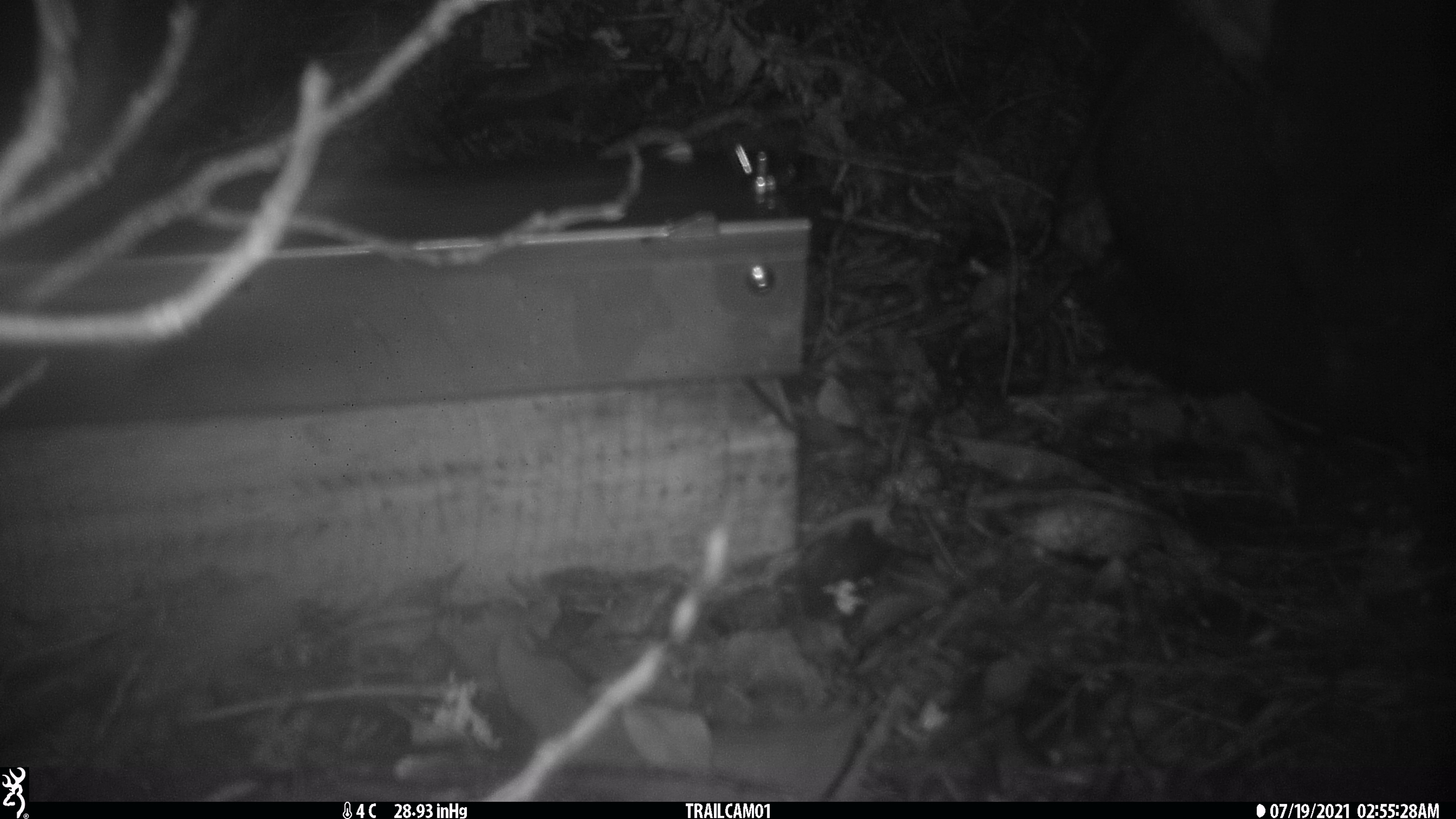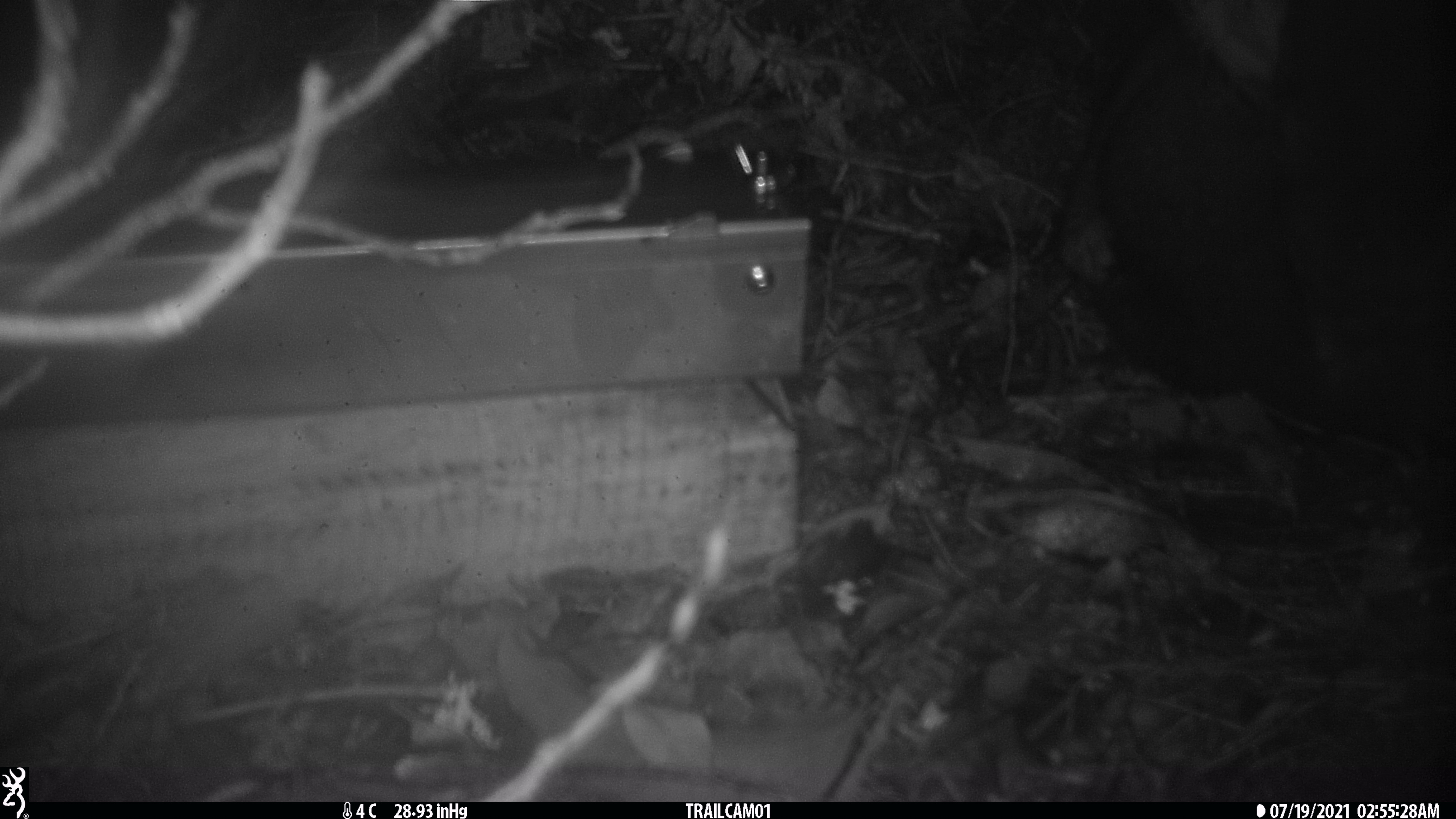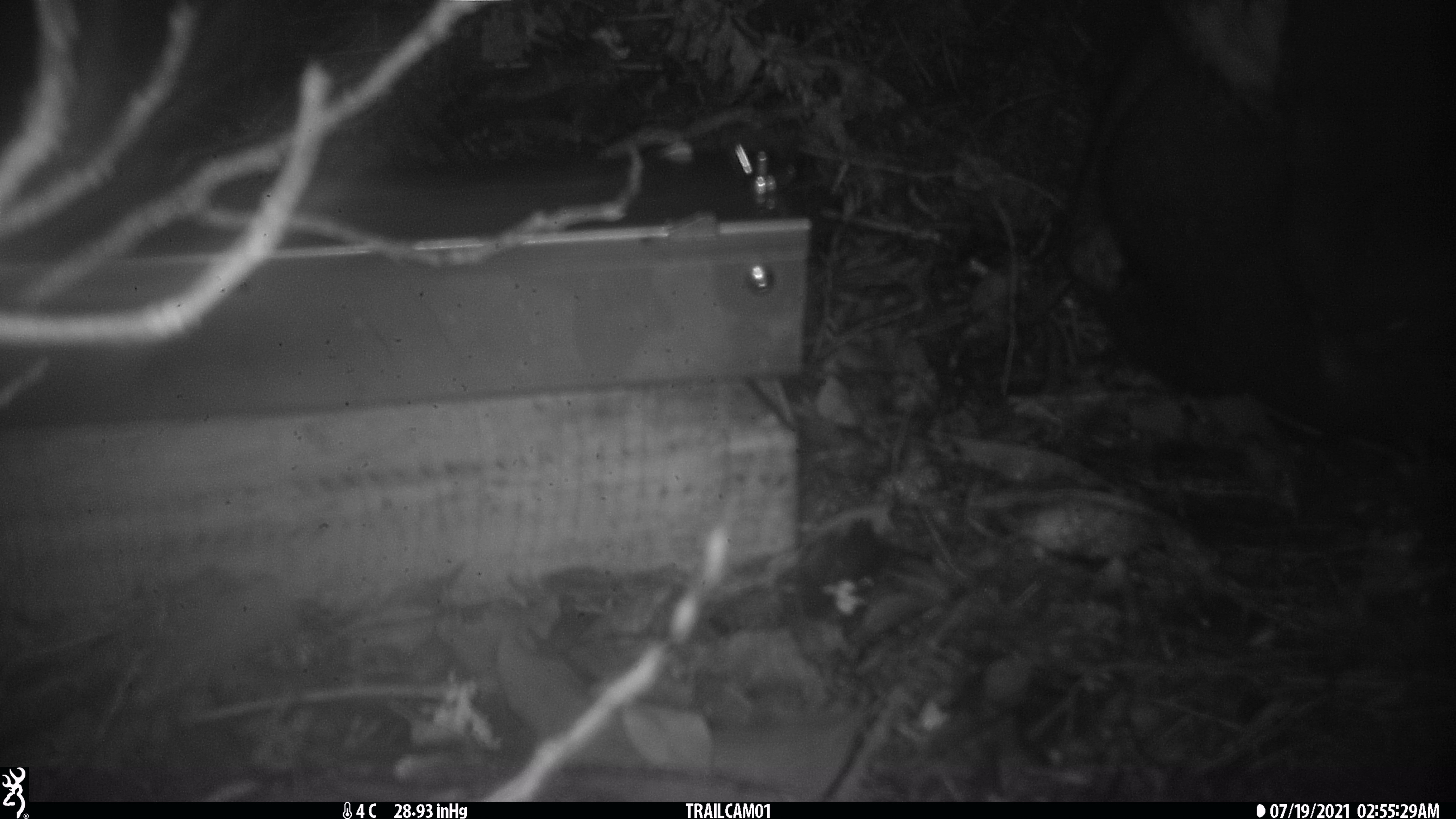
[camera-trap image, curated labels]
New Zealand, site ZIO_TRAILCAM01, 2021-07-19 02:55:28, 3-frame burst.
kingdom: Animalia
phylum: Chordata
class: Mammalia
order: Diprotodontia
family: Phalangeridae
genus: Trichosurus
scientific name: Trichosurus vulpecula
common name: common brushtail possum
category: possum